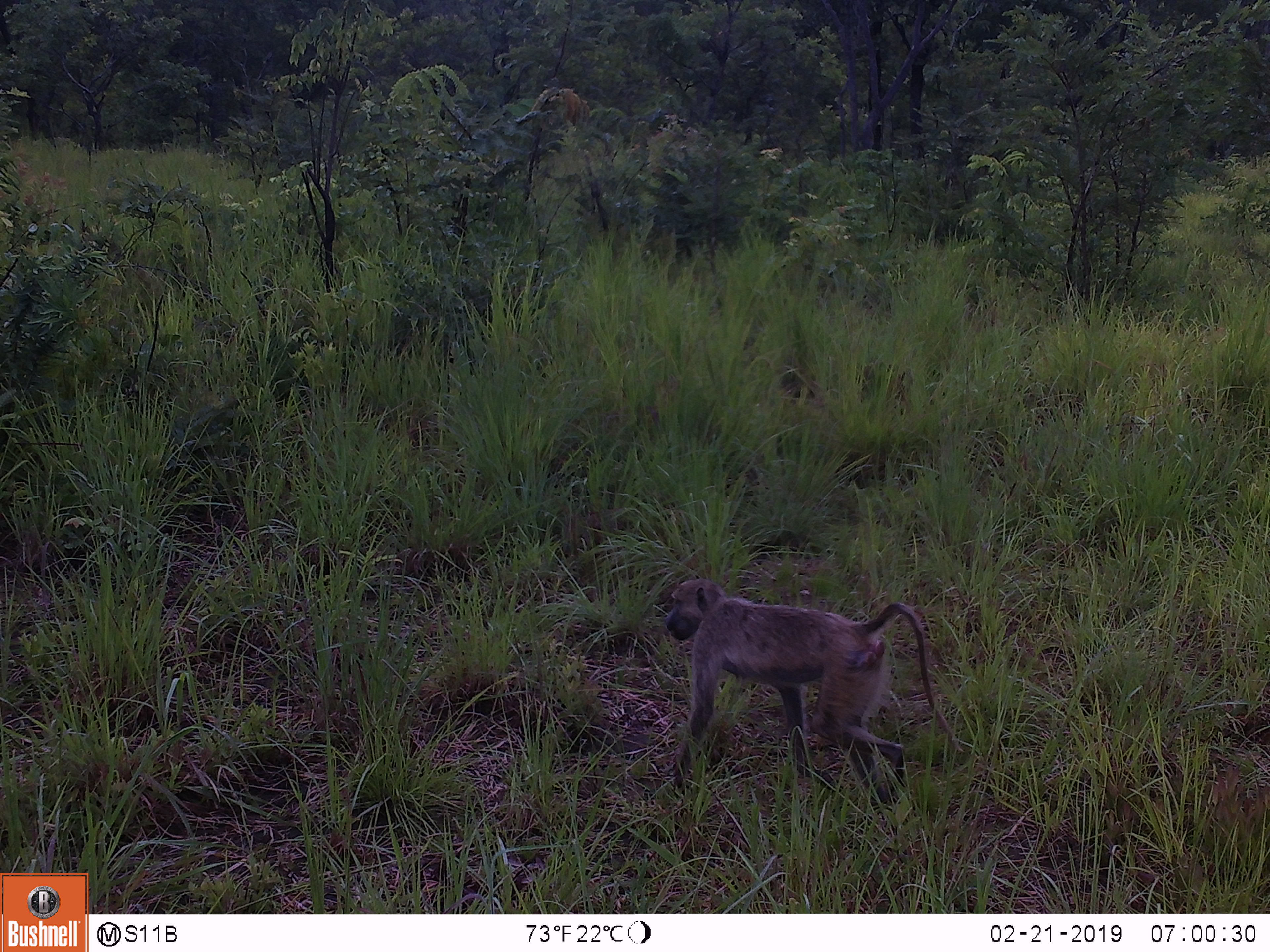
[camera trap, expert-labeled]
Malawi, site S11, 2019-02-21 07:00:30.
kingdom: Animalia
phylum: Chordata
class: Mammalia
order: Primates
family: Cercopithecidae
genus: Papio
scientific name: Papio cynocephalus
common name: yellow baboon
Yellow baboon (Papio cynocephalus), count 1.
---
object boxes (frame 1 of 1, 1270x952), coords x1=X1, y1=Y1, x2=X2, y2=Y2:
yellow baboon: x1=652, y1=573, x2=968, y2=812